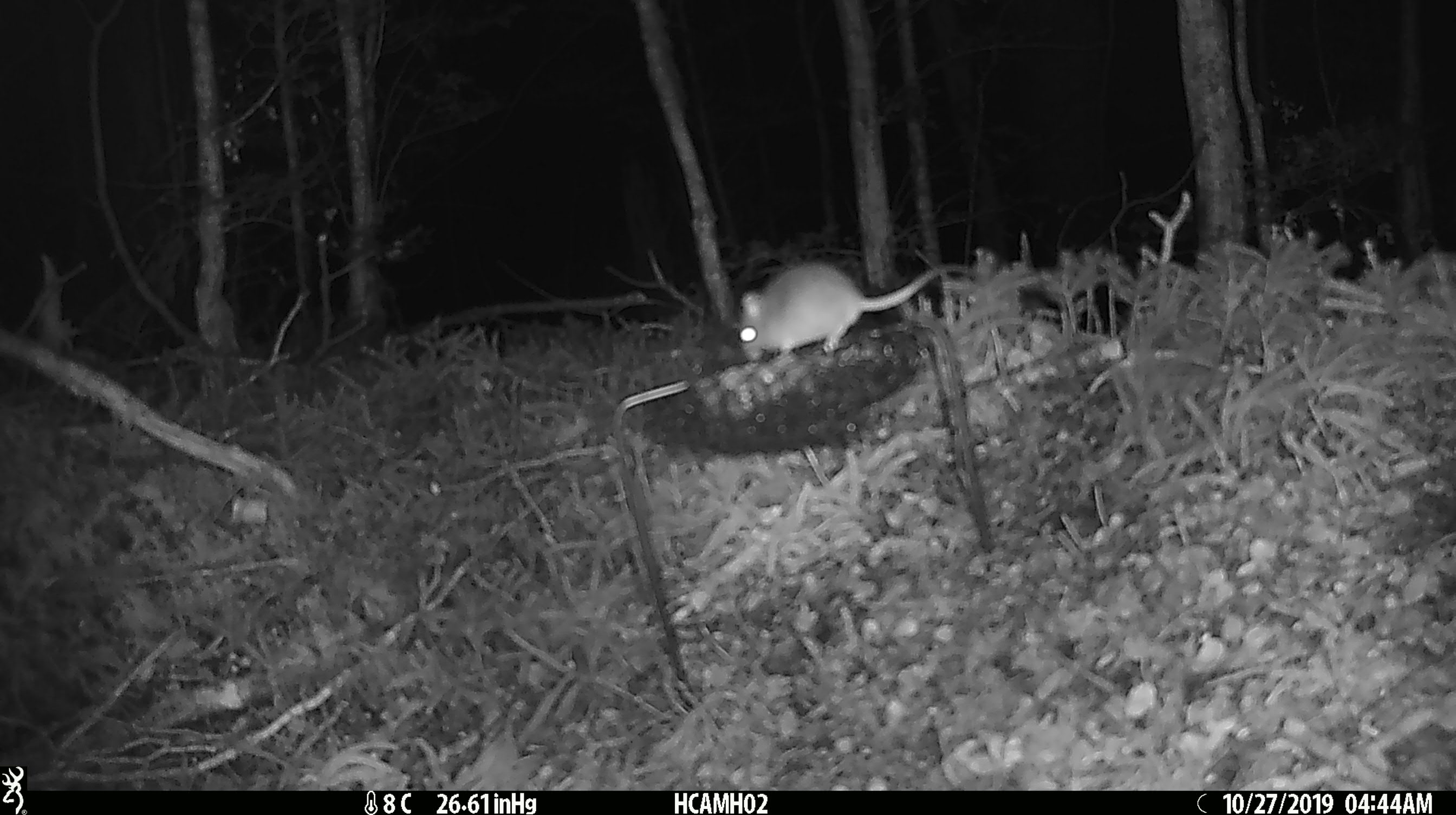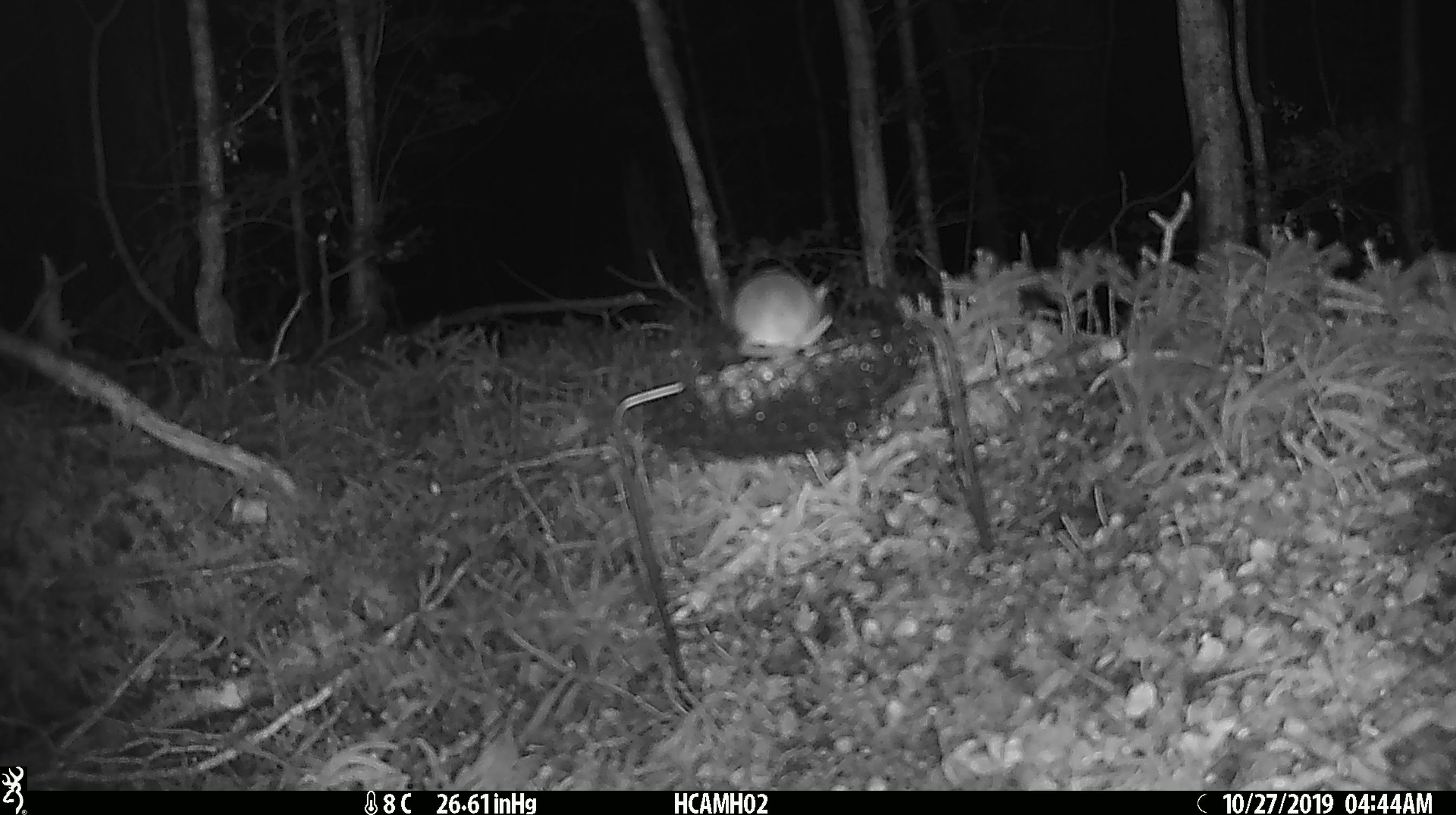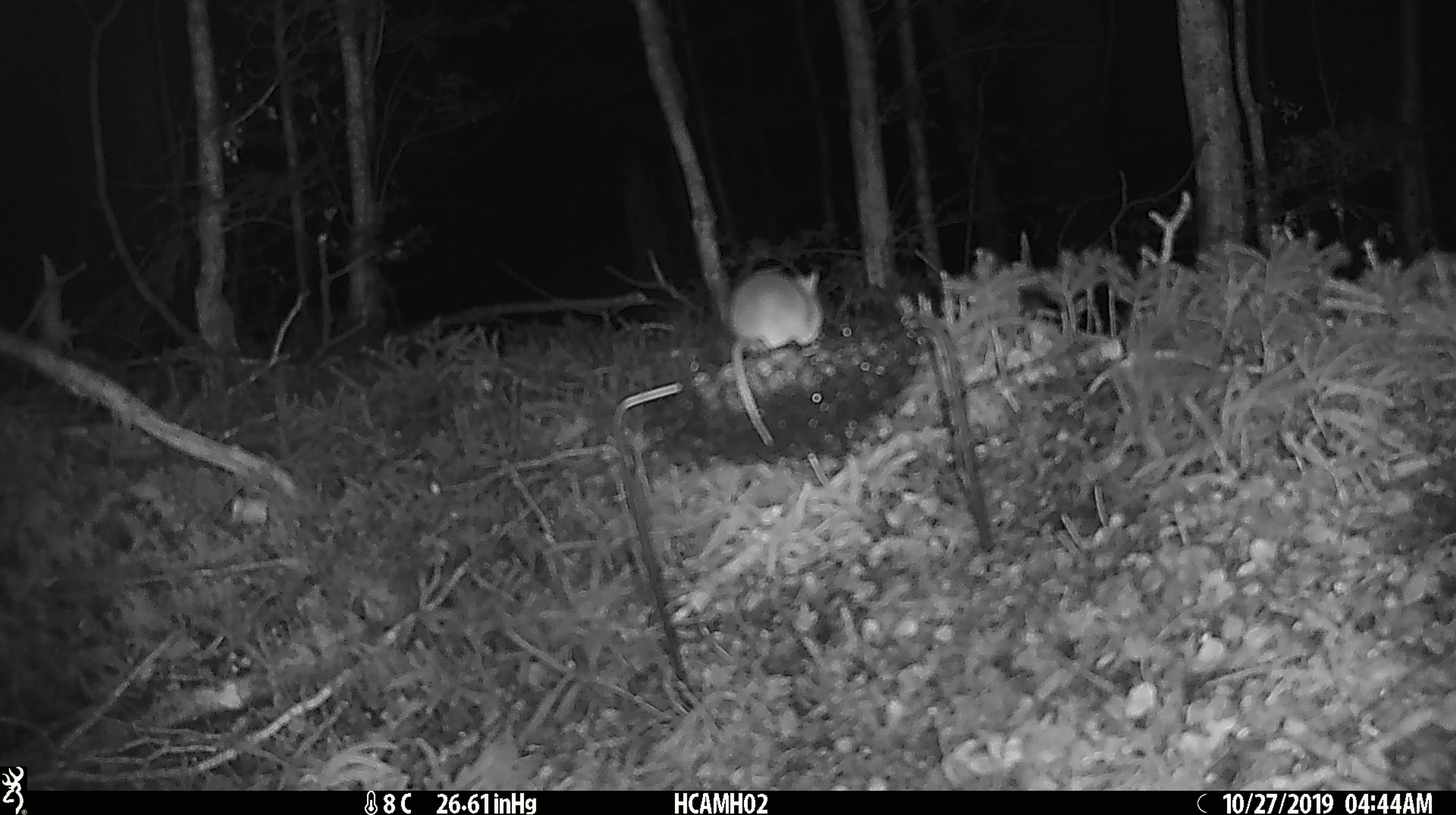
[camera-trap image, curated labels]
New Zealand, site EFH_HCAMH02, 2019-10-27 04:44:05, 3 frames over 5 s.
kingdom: Animalia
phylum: Chordata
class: Mammalia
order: Rodentia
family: Muridae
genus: Mus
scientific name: Mus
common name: mouse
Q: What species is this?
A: Mouse (Mus).